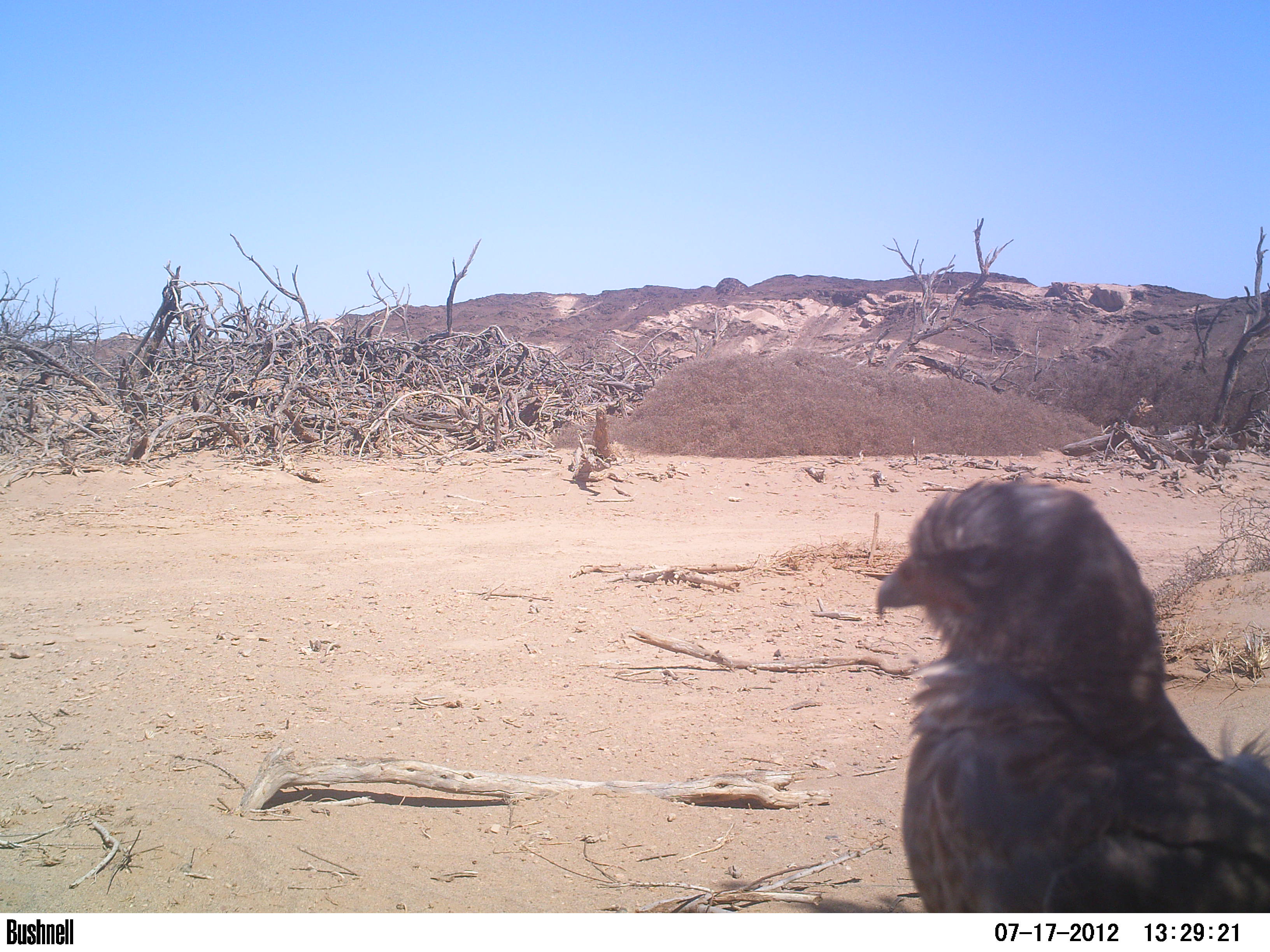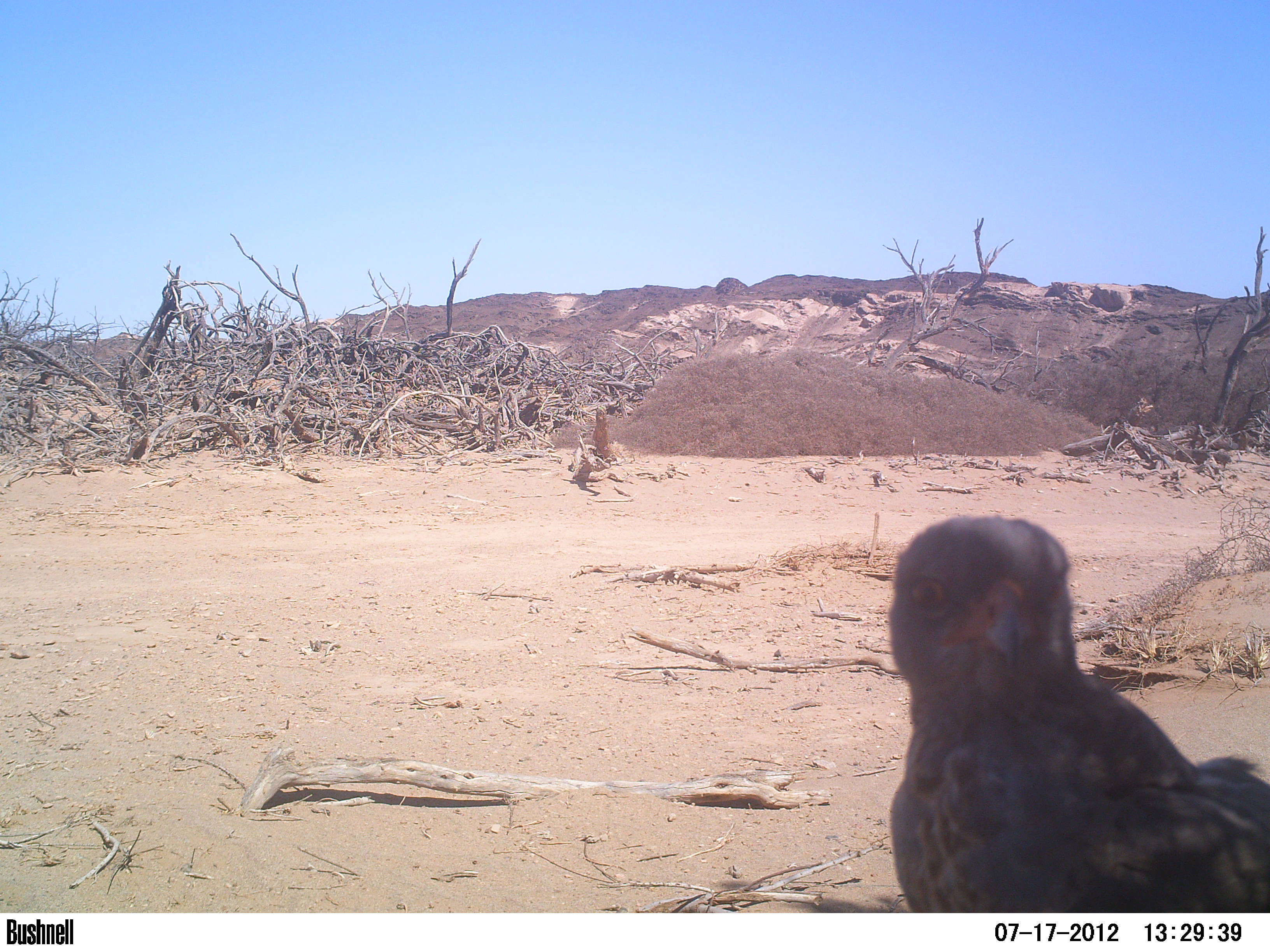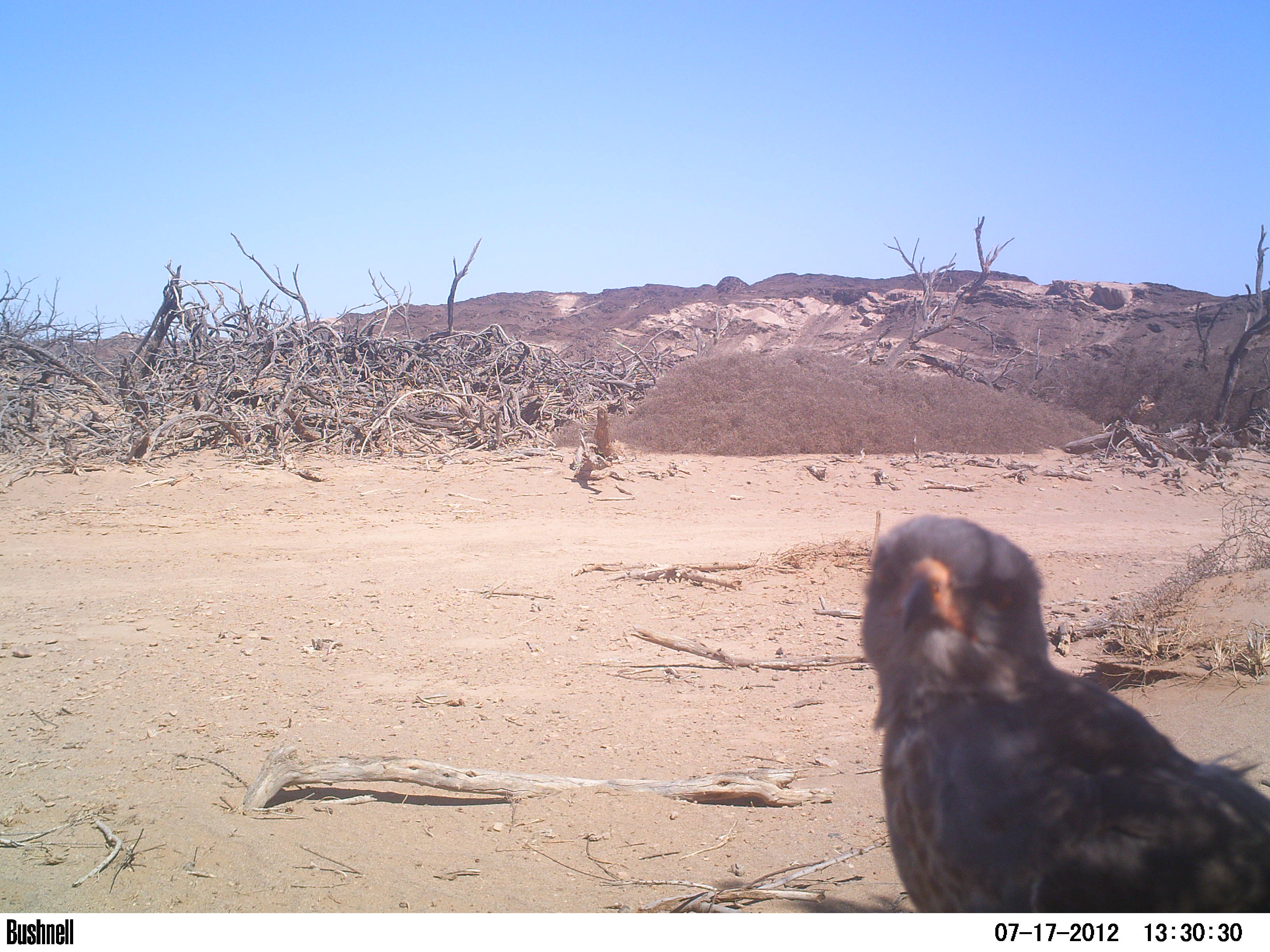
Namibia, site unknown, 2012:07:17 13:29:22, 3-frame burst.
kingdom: Animalia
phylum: Chordata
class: Aves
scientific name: Aves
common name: raptor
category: cn-raptors